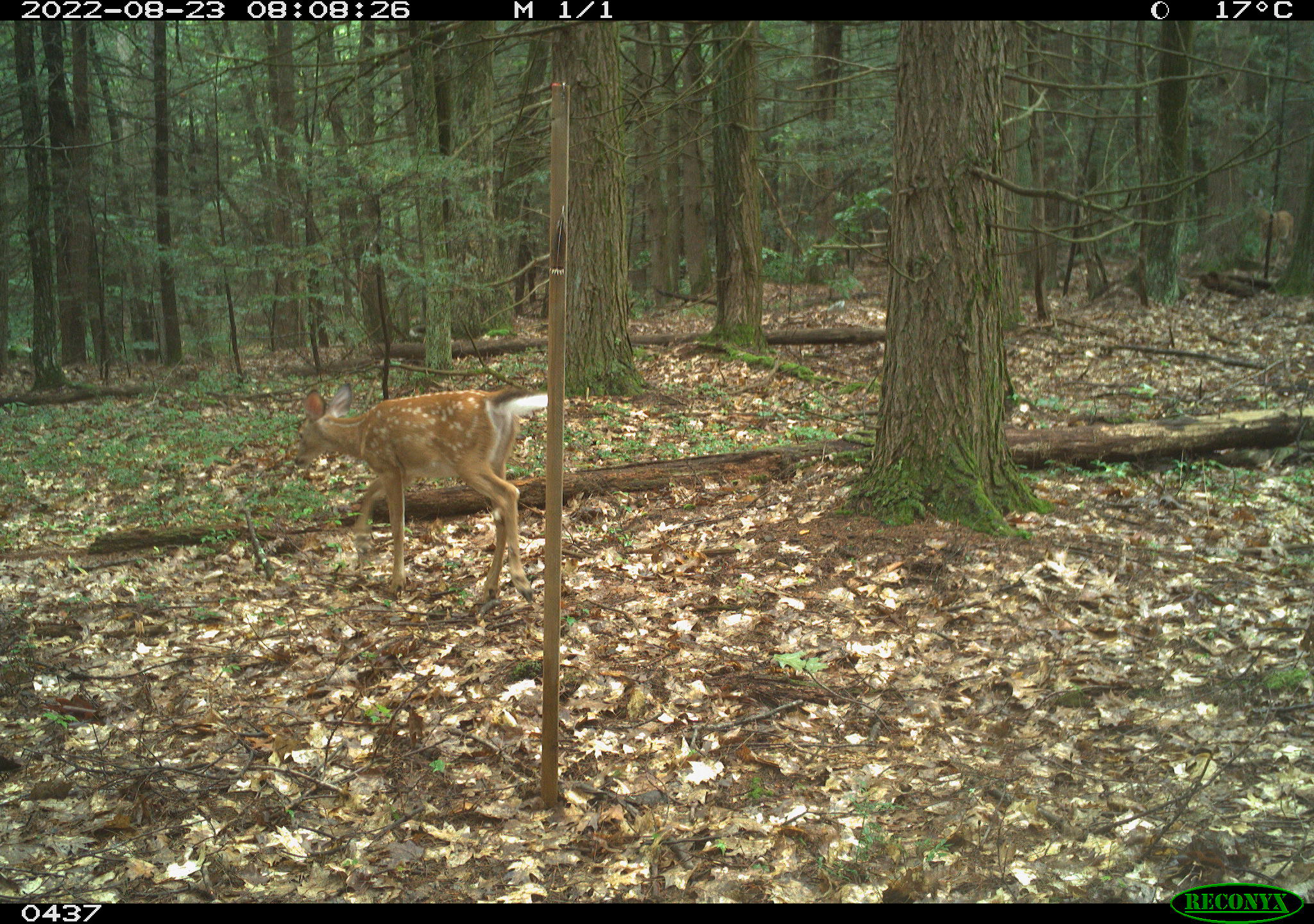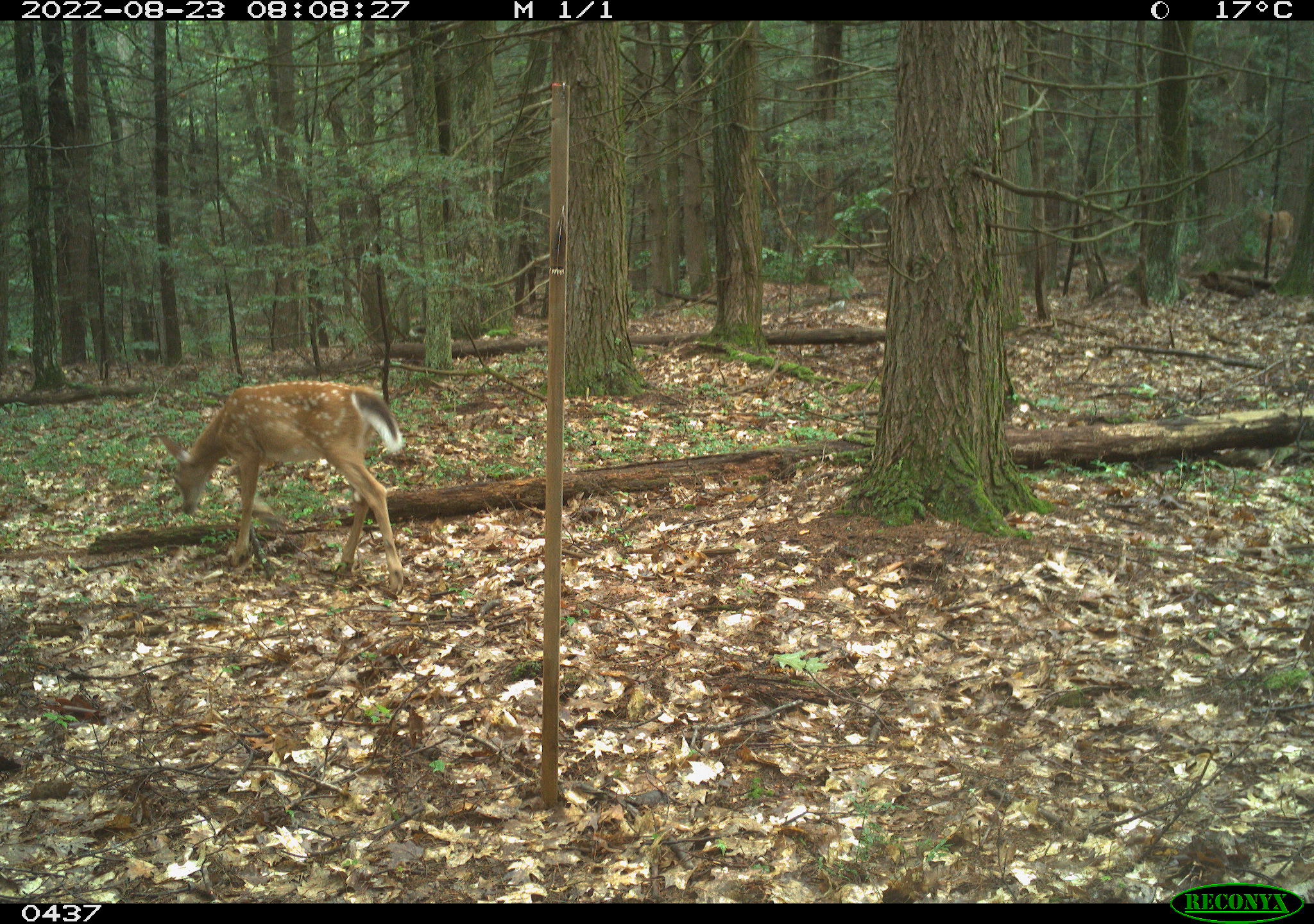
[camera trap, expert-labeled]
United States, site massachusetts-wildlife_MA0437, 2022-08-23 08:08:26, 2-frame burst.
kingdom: Animalia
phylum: Chordata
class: Mammalia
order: Artiodactyla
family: Cervidae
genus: Odocoileus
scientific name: Odocoileus virginianus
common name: white-tailed deer